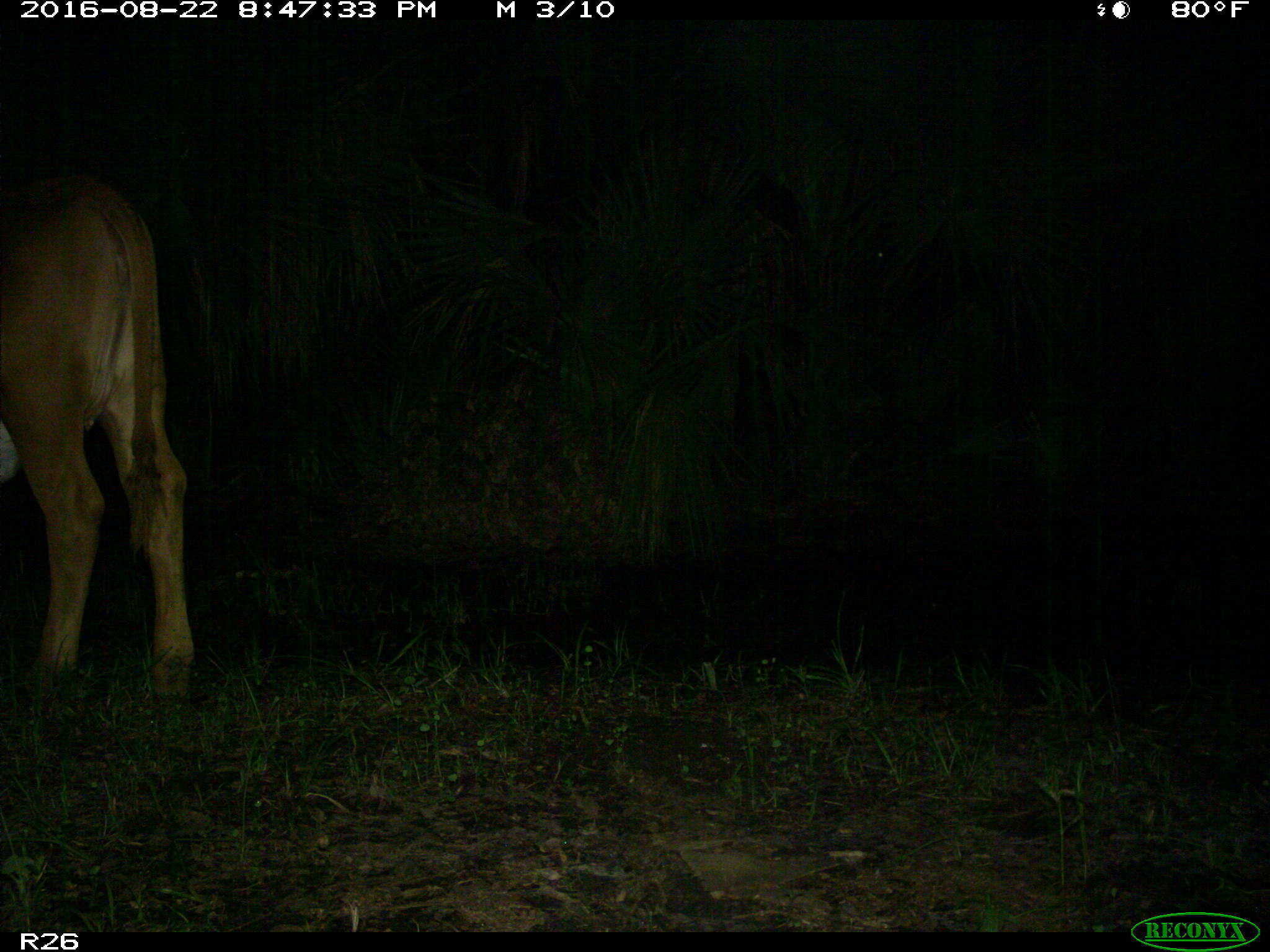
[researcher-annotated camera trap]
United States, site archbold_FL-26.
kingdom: Animalia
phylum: Chordata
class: Mammalia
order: Artiodactyla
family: Bovidae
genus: Bos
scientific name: Bos taurus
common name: domestic cow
Bos taurus (domestic cow).